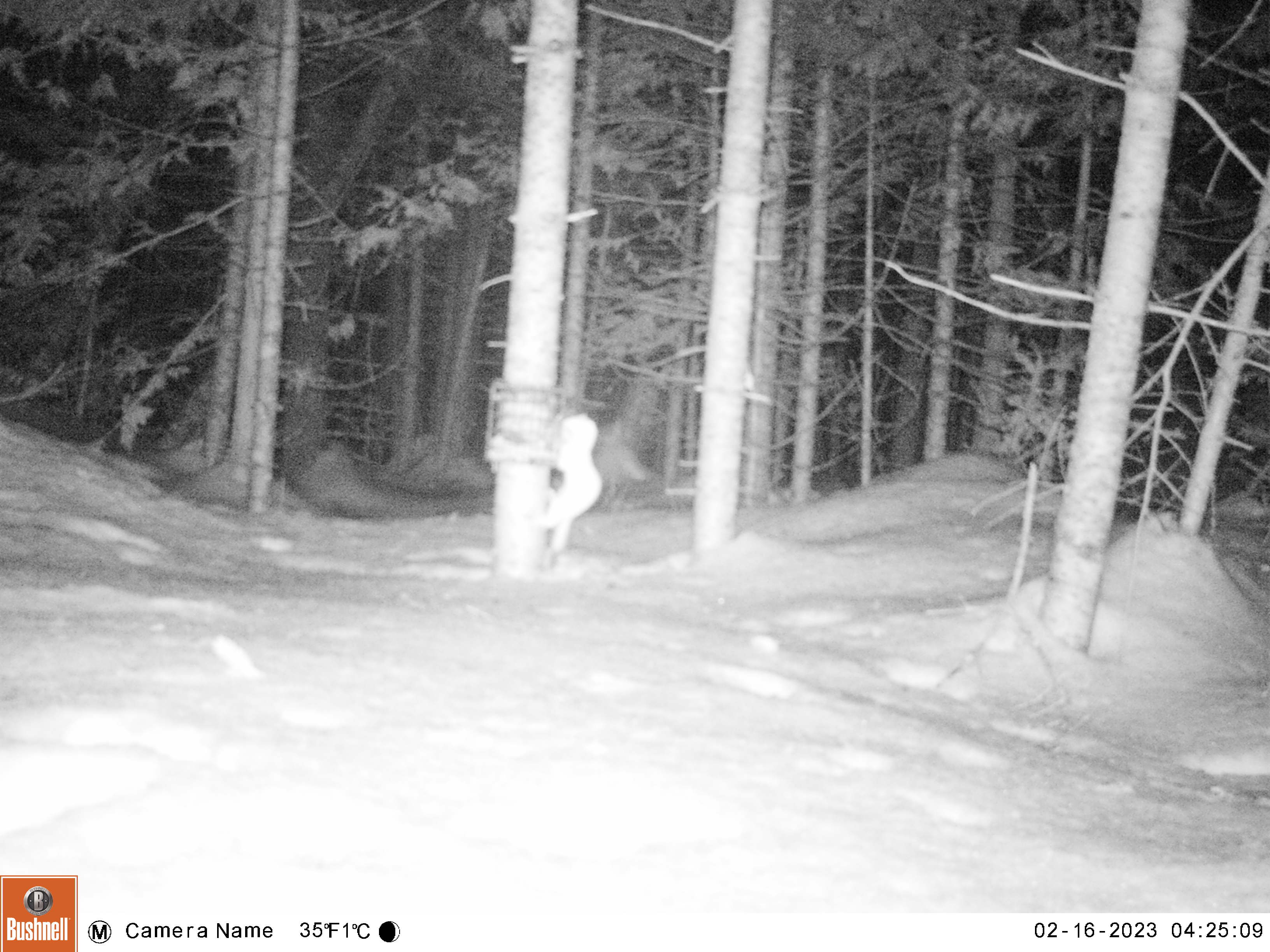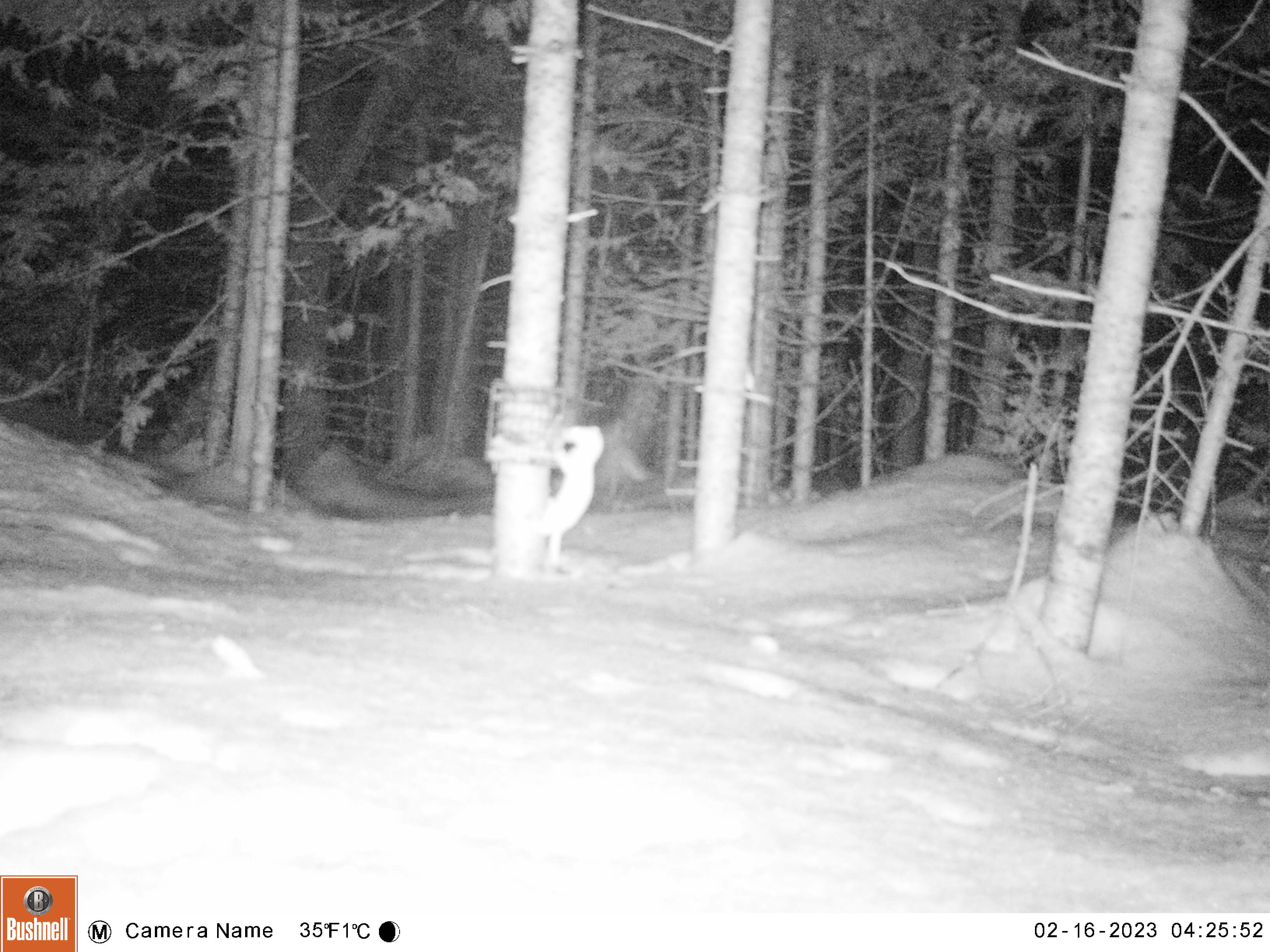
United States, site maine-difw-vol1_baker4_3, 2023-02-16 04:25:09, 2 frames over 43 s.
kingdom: Animalia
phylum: Chordata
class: Mammalia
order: Carnivora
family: Mustelidae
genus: Mustela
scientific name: Mustela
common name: weasel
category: weasel sp.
Weasel sp. (weasel) (Mustela).